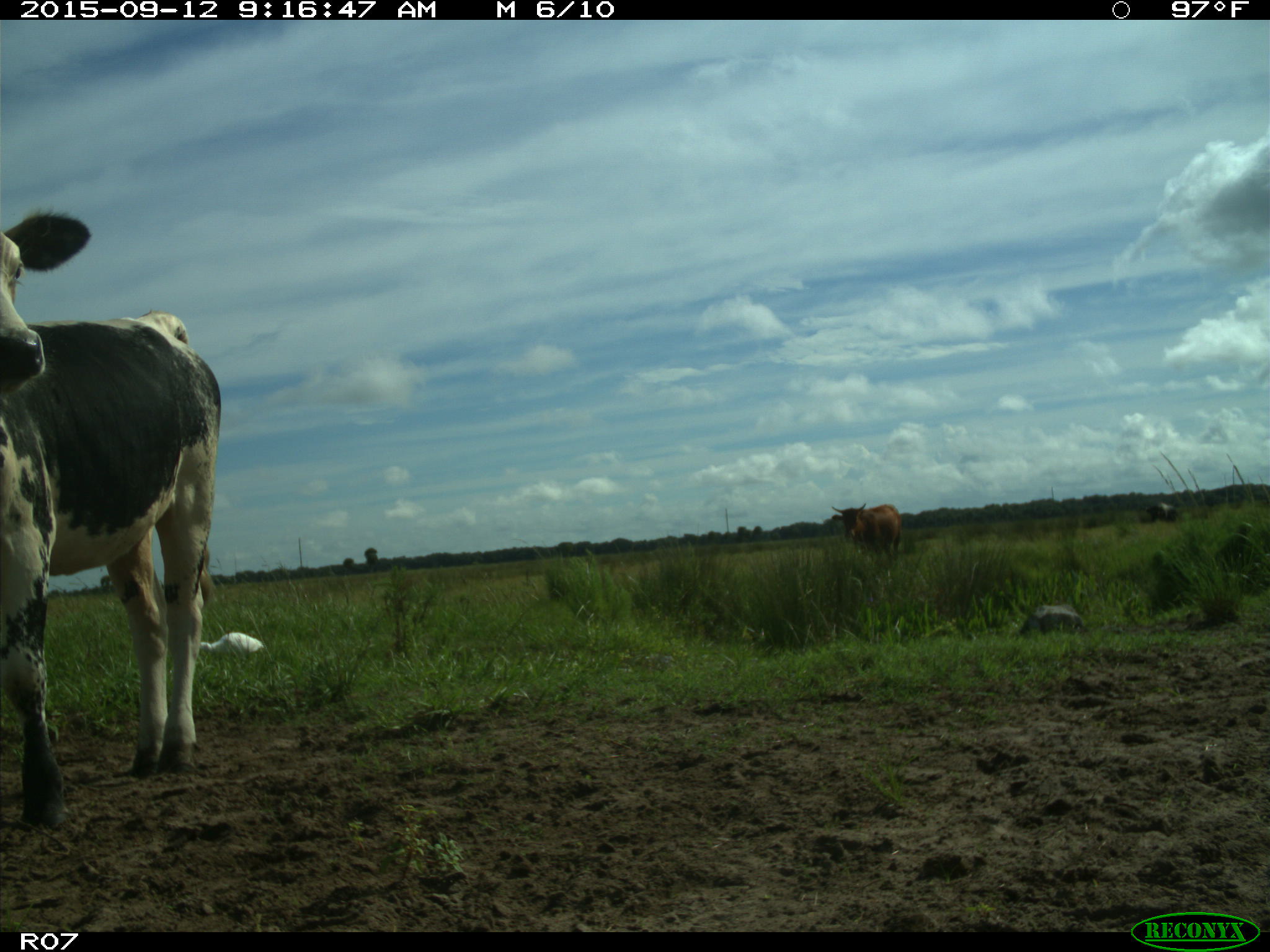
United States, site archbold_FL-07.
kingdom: Animalia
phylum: Chordata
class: Mammalia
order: Artiodactyla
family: Bovidae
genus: Bos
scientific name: Bos taurus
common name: domestic cow